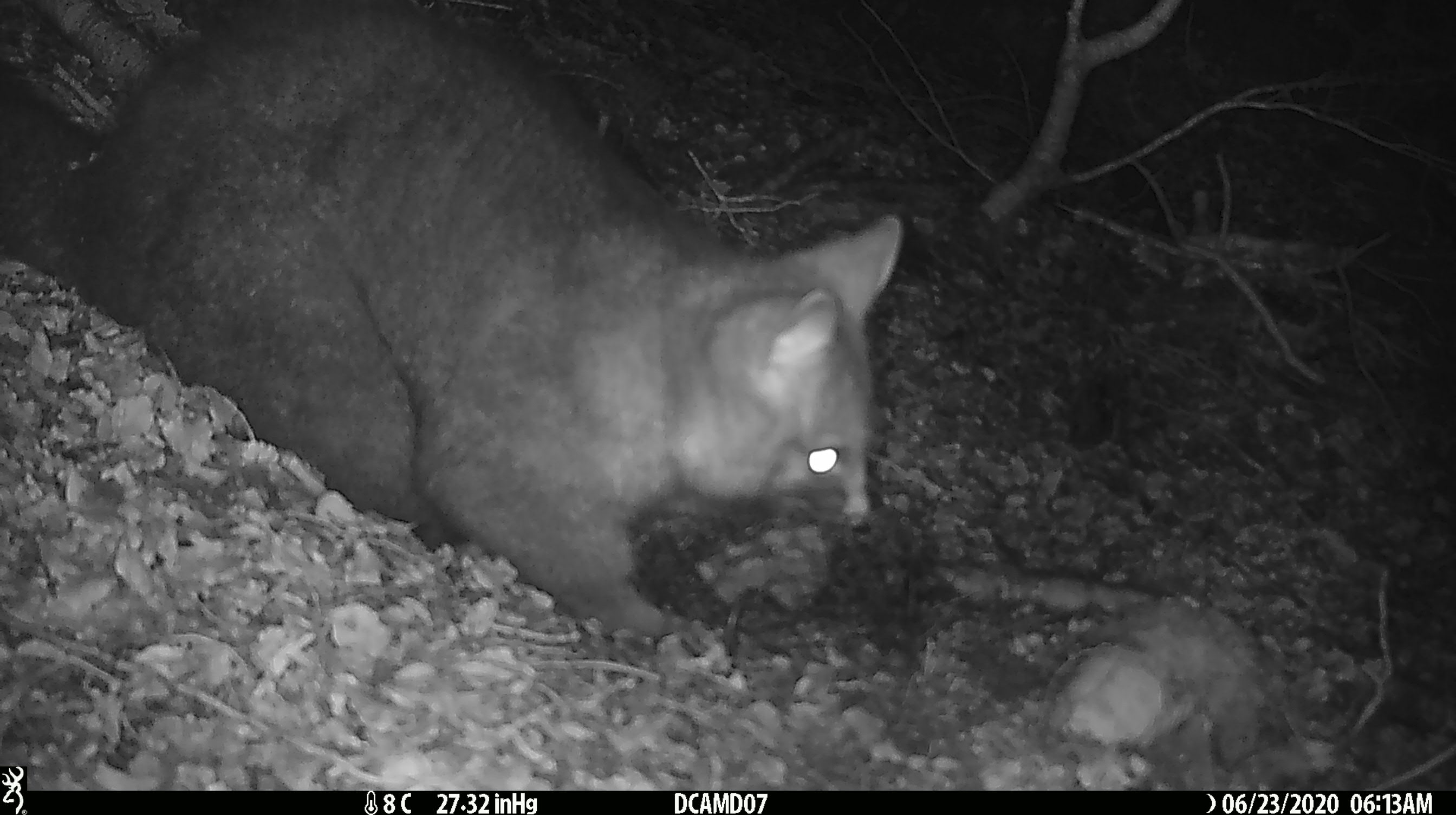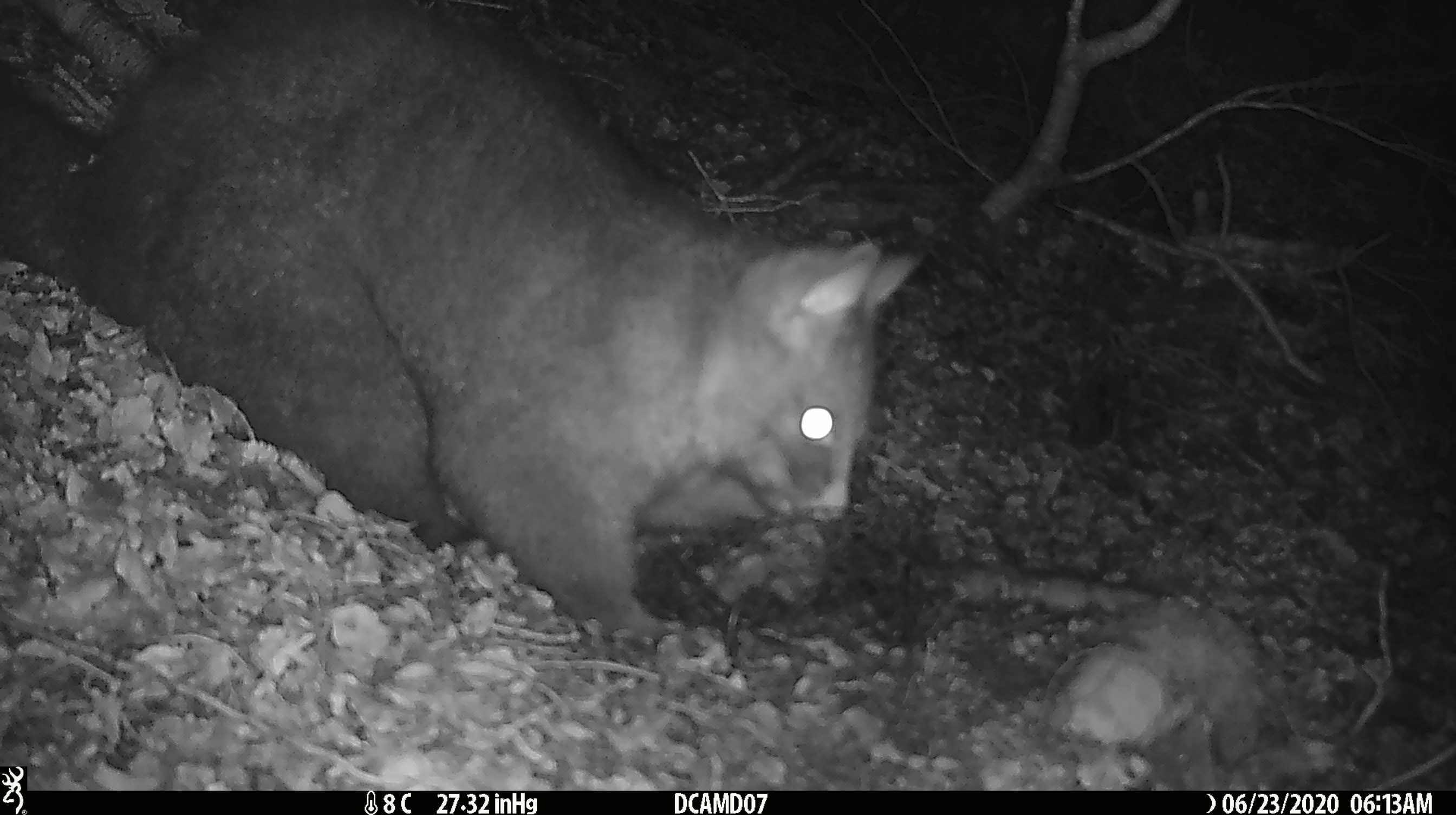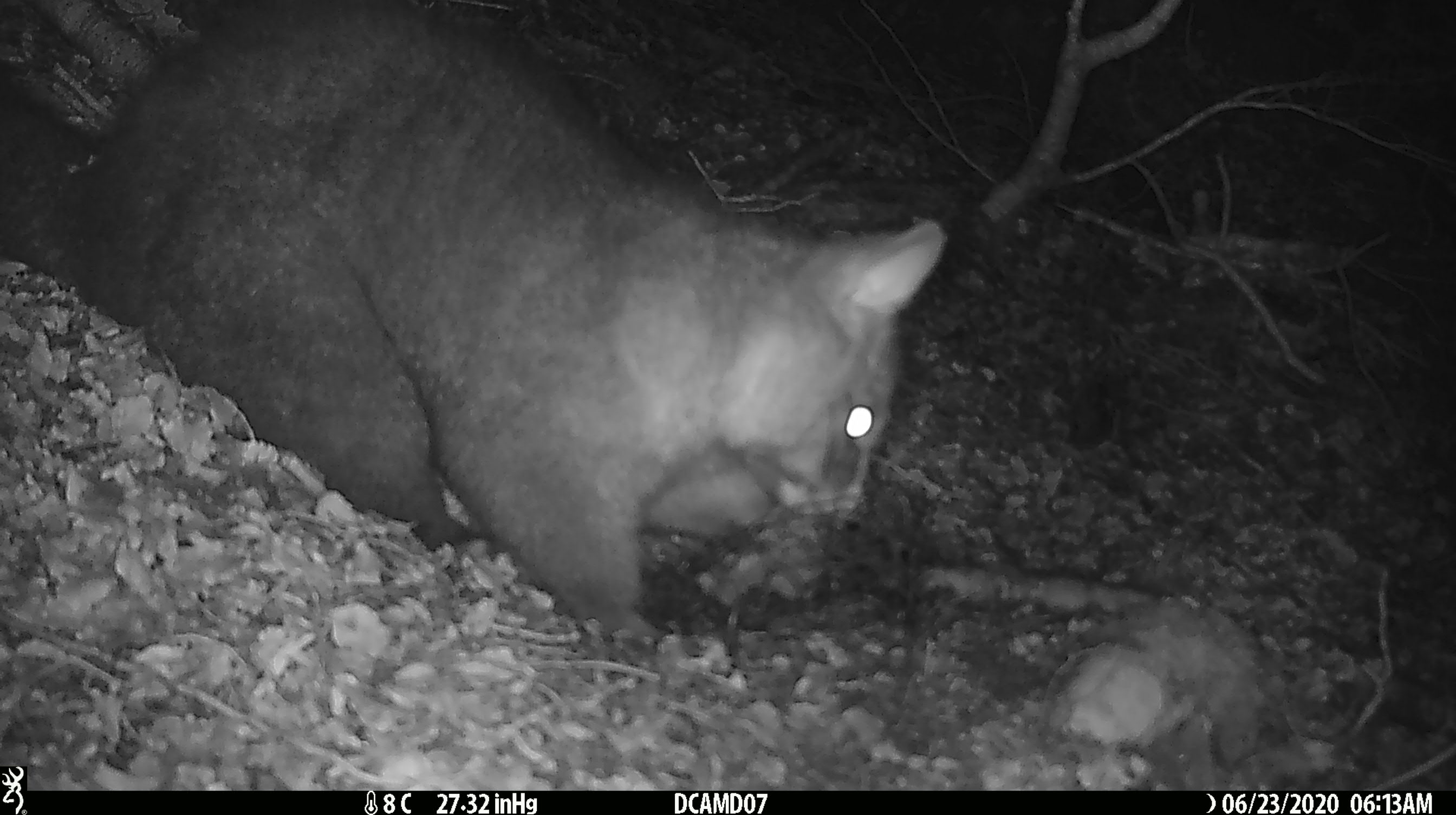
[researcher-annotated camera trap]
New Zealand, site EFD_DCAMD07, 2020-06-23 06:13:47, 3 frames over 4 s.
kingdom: Animalia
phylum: Chordata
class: Mammalia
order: Diprotodontia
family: Phalangeridae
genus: Trichosurus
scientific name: Trichosurus vulpecula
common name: common brushtail possum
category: possum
Possum (common brushtail possum) (Trichosurus vulpecula).